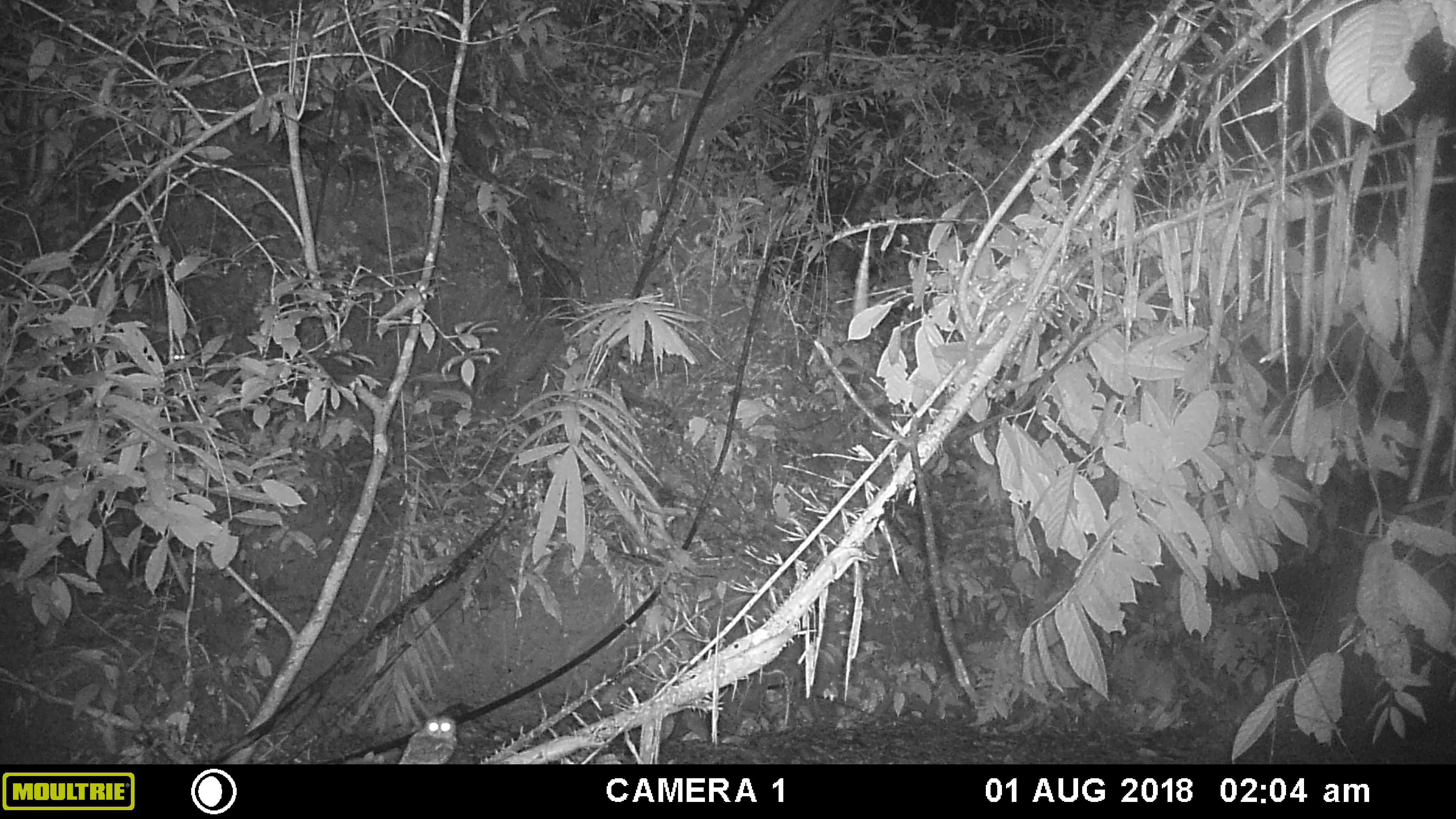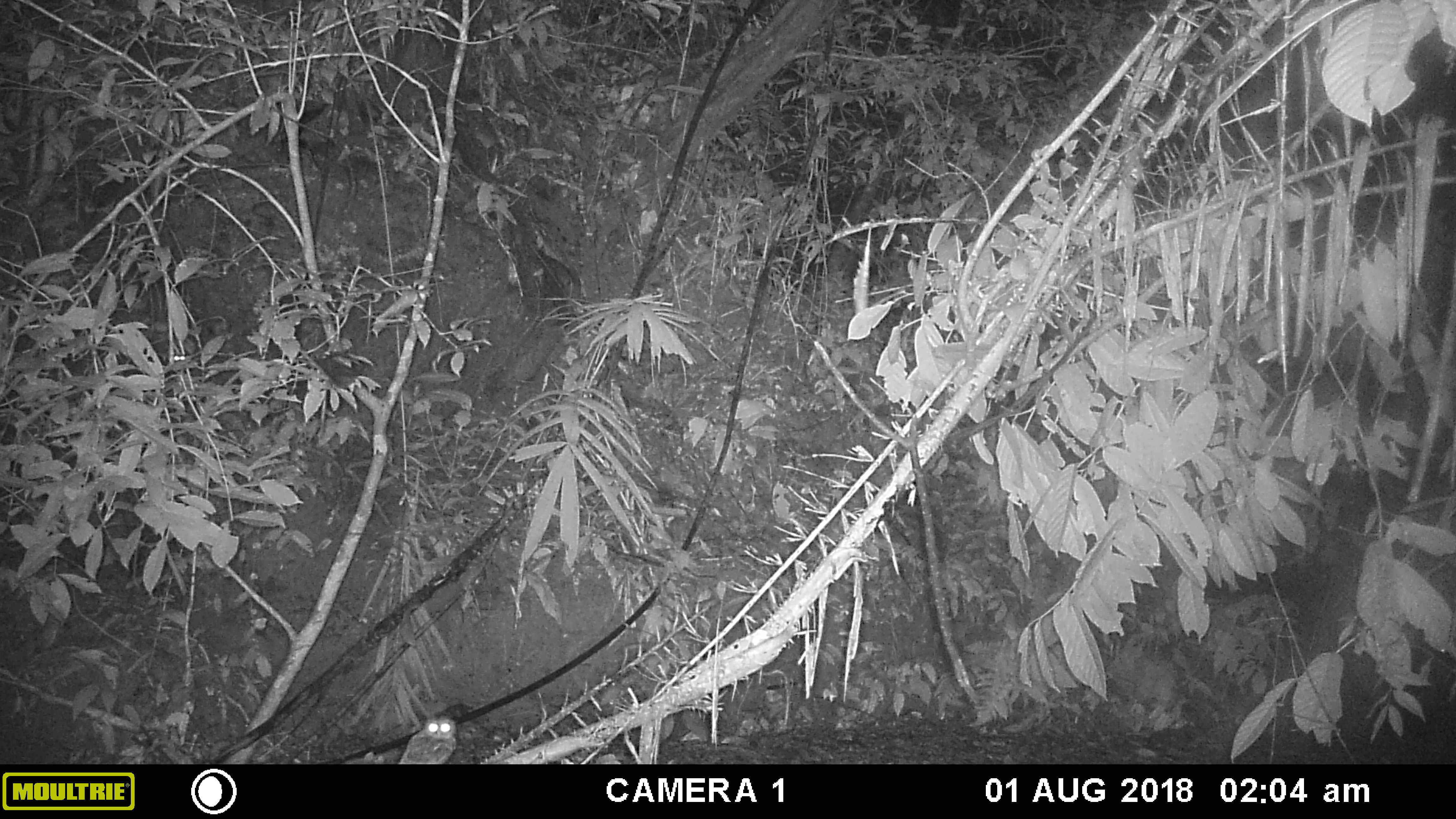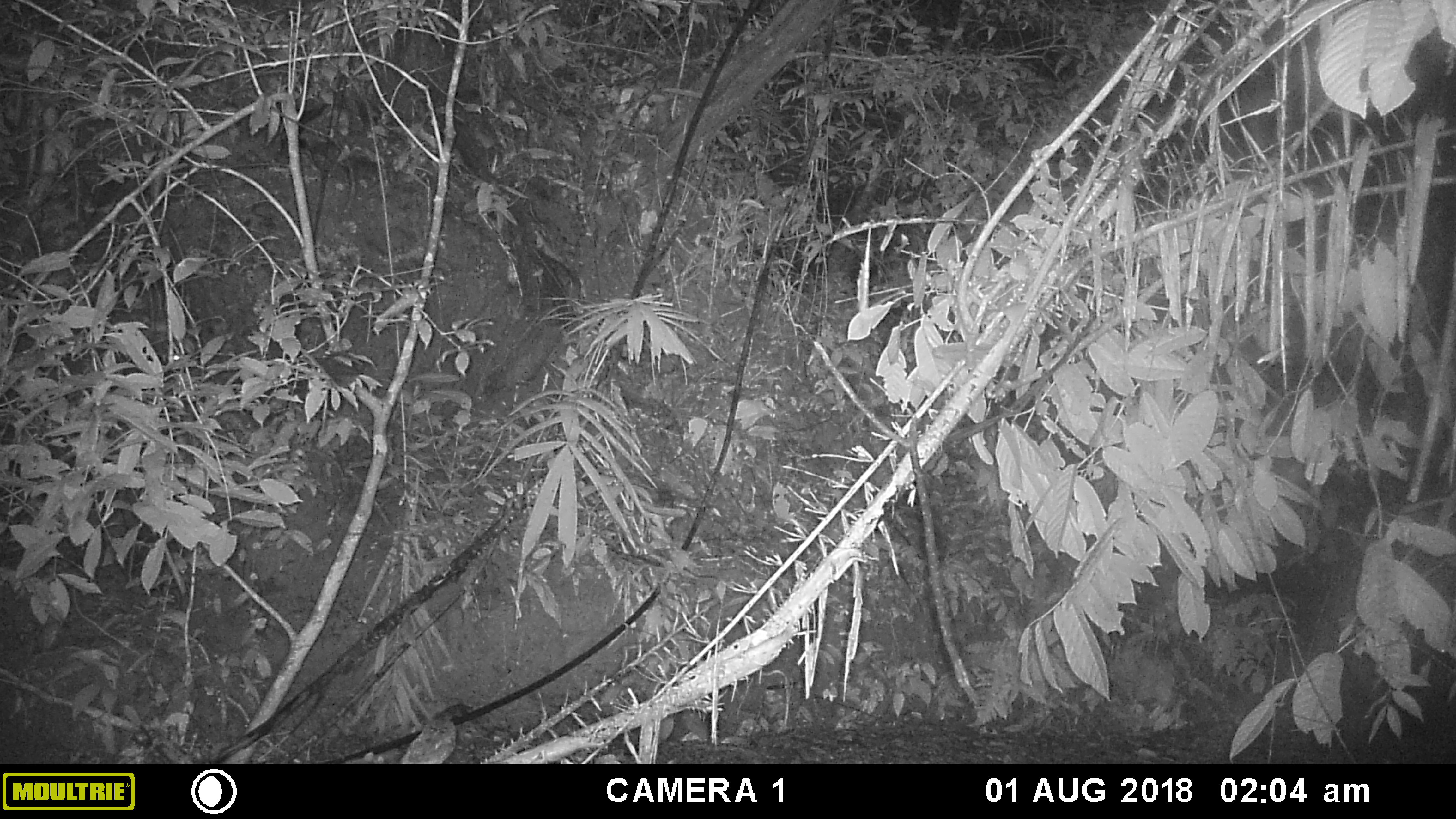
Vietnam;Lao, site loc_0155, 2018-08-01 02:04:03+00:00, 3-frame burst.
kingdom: Animalia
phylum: Chordata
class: Aves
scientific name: Aves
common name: bird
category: unidentified bird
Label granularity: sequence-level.